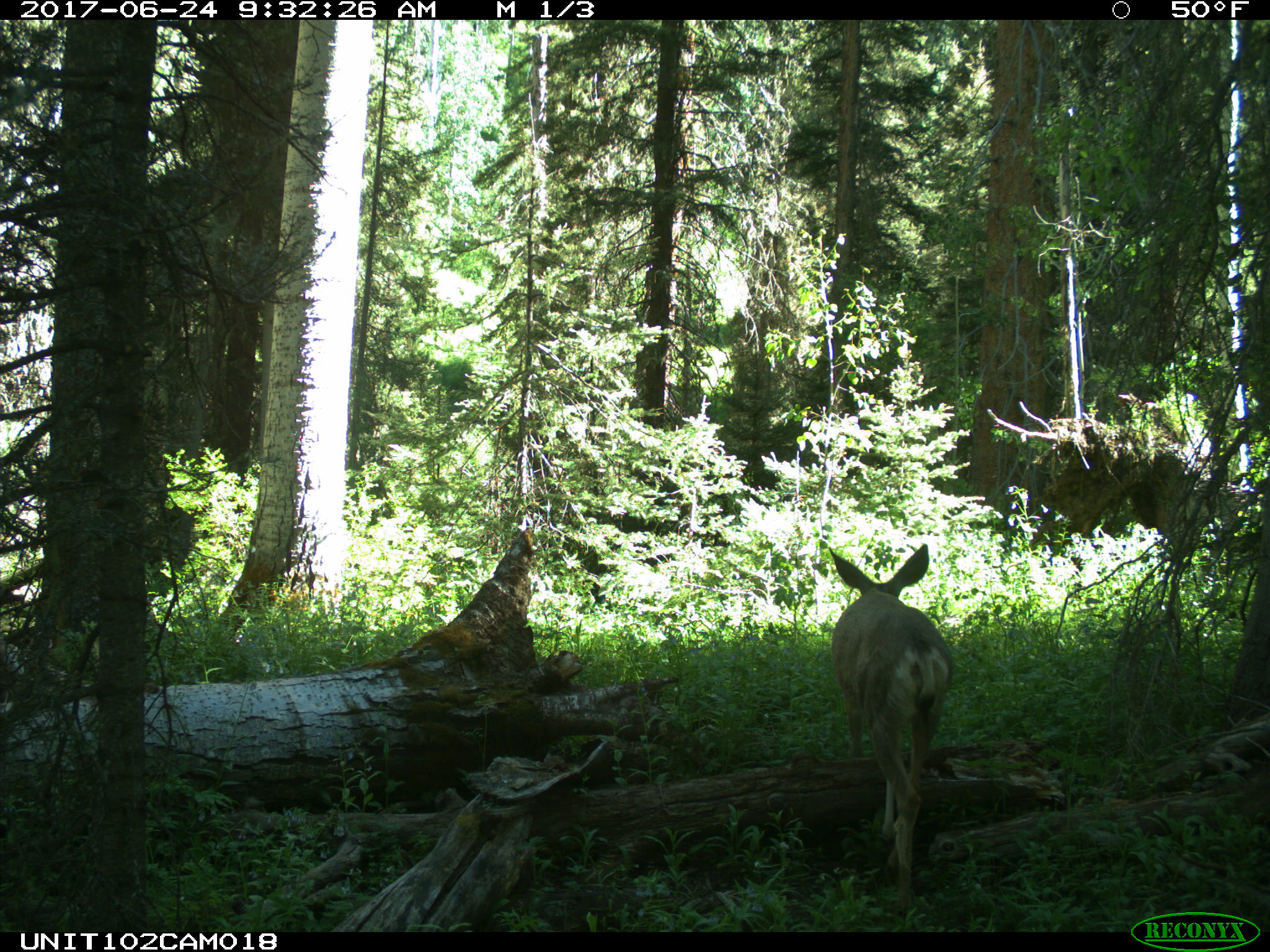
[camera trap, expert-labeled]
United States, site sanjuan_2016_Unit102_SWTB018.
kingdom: Animalia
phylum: Chordata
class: Mammalia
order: Artiodactyla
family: Cervidae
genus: Odocoileus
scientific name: Odocoileus hemionus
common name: mule deer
Odocoileus hemionus (mule deer).